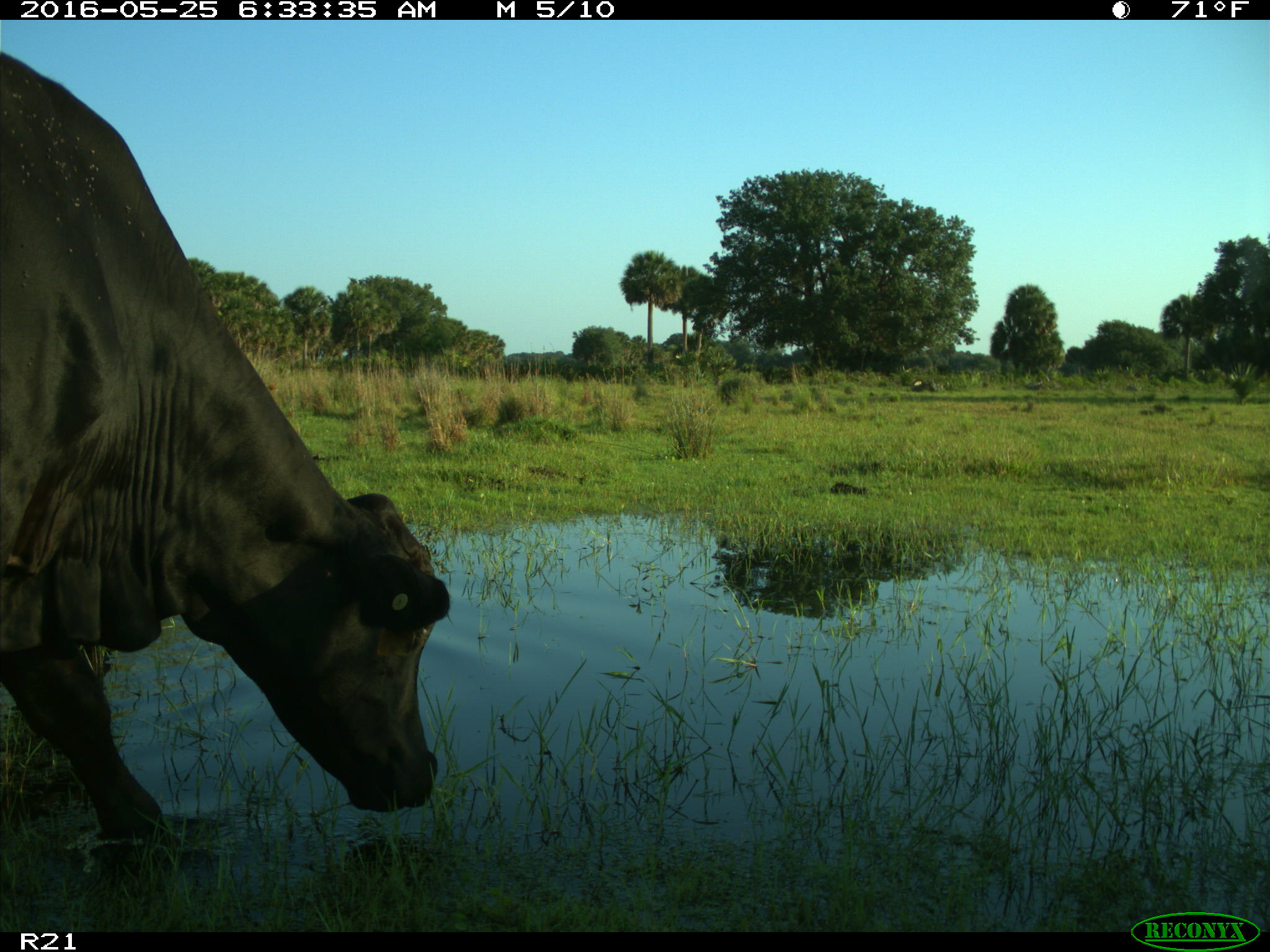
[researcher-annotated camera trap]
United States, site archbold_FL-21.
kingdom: Animalia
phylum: Chordata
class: Mammalia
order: Artiodactyla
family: Bovidae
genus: Bos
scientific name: Bos taurus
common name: domestic cow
Bos taurus (domestic cow).